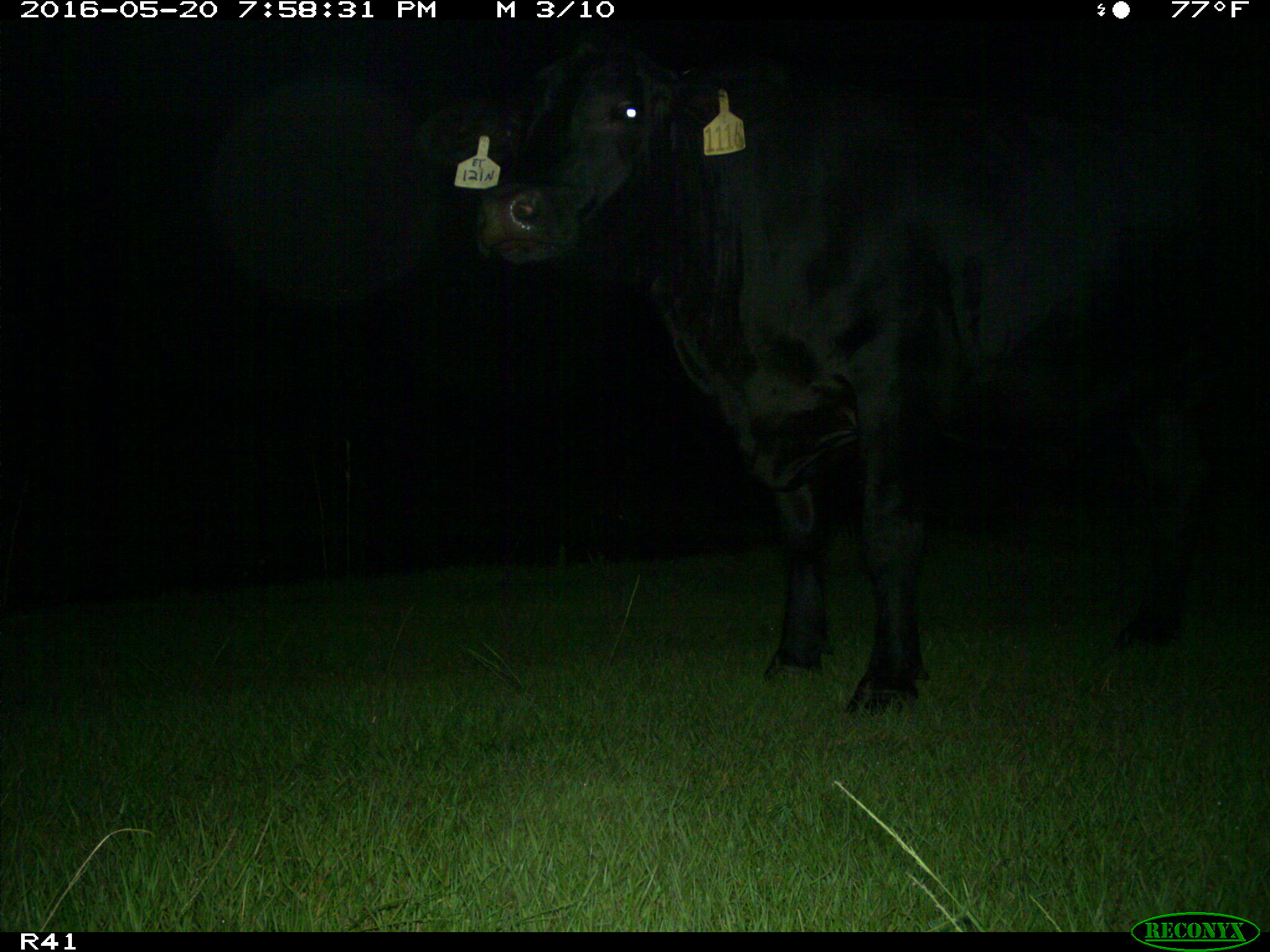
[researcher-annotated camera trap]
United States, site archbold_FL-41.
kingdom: Animalia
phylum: Chordata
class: Mammalia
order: Artiodactyla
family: Bovidae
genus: Bos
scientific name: Bos taurus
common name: domestic cow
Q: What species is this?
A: Bos taurus (domestic cow).